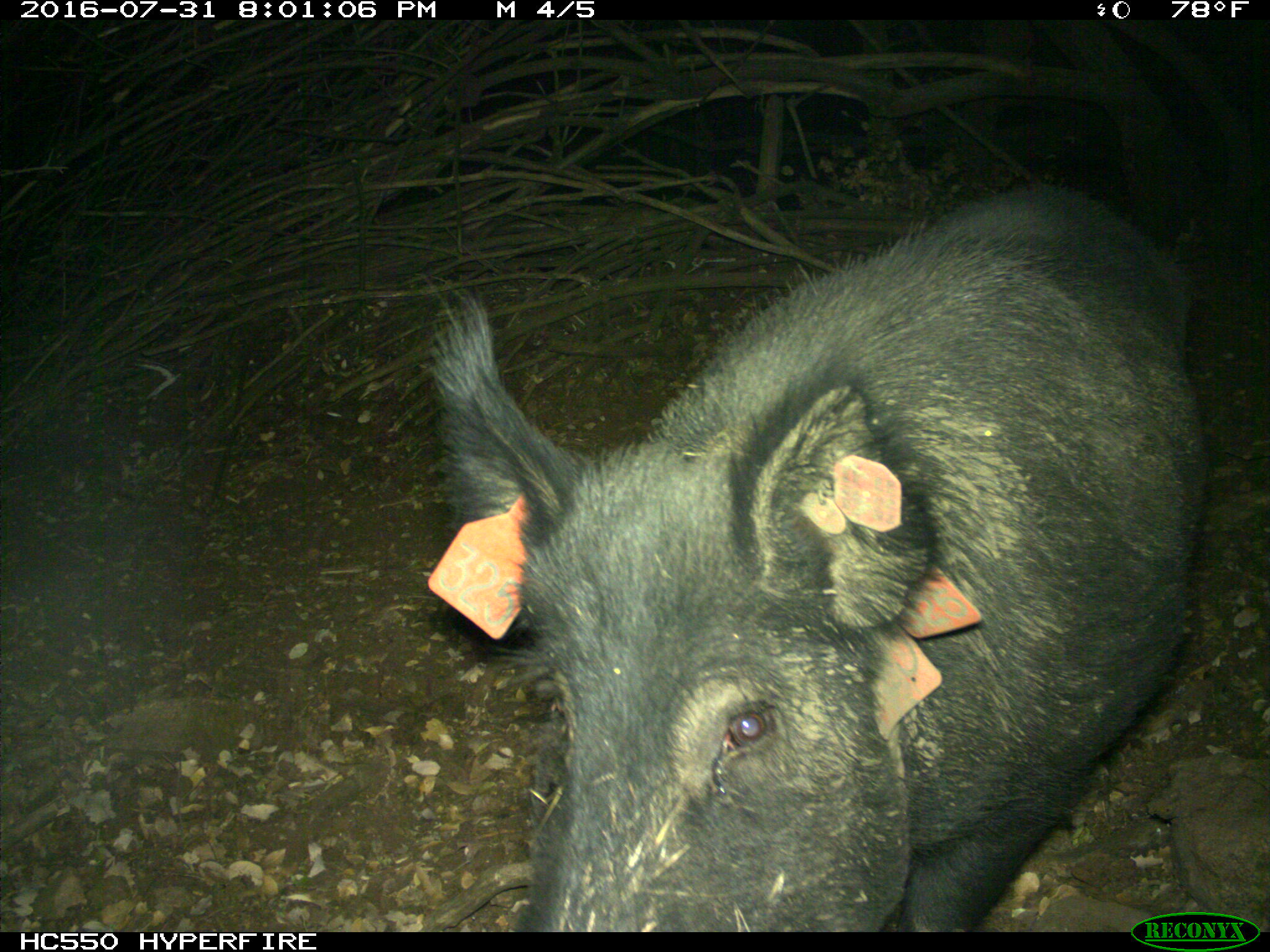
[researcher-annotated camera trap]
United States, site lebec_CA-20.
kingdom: Animalia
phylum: Chordata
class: Mammalia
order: Artiodactyla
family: Suidae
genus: Sus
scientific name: Sus scrofa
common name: wild boar